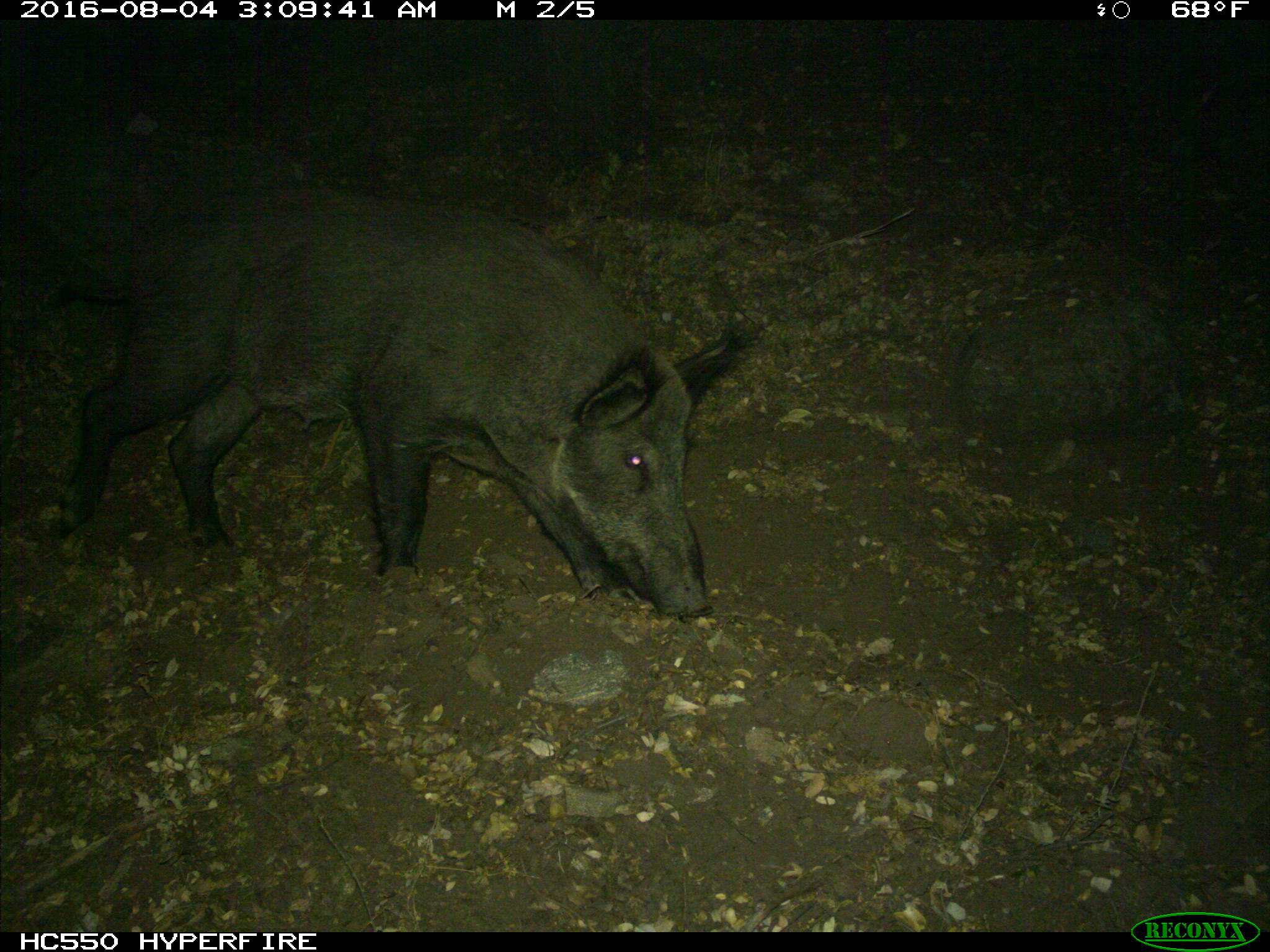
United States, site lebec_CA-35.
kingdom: Animalia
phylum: Chordata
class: Mammalia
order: Artiodactyla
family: Suidae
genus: Sus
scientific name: Sus scrofa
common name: wild boar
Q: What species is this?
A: Sus scrofa (wild boar).